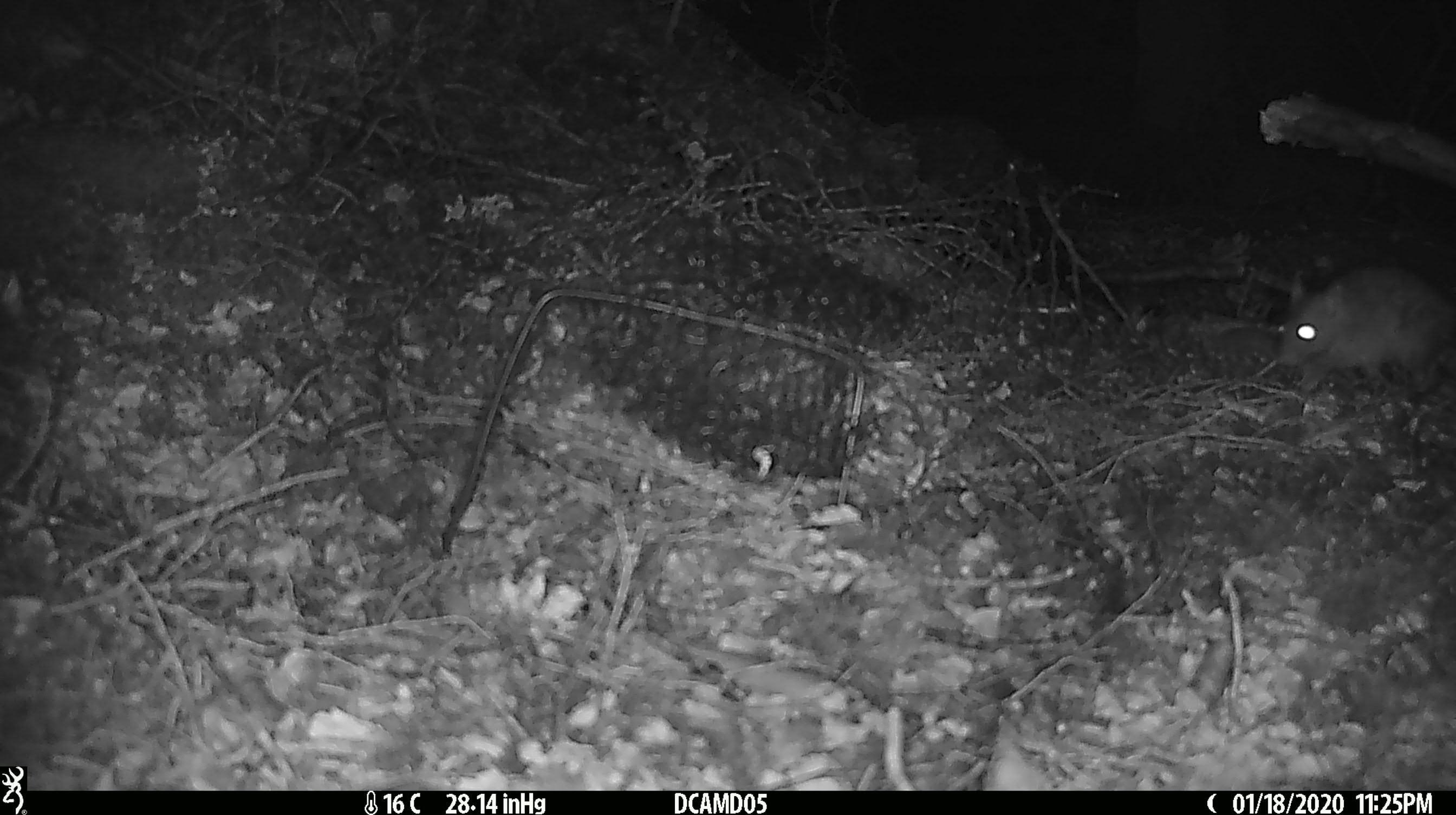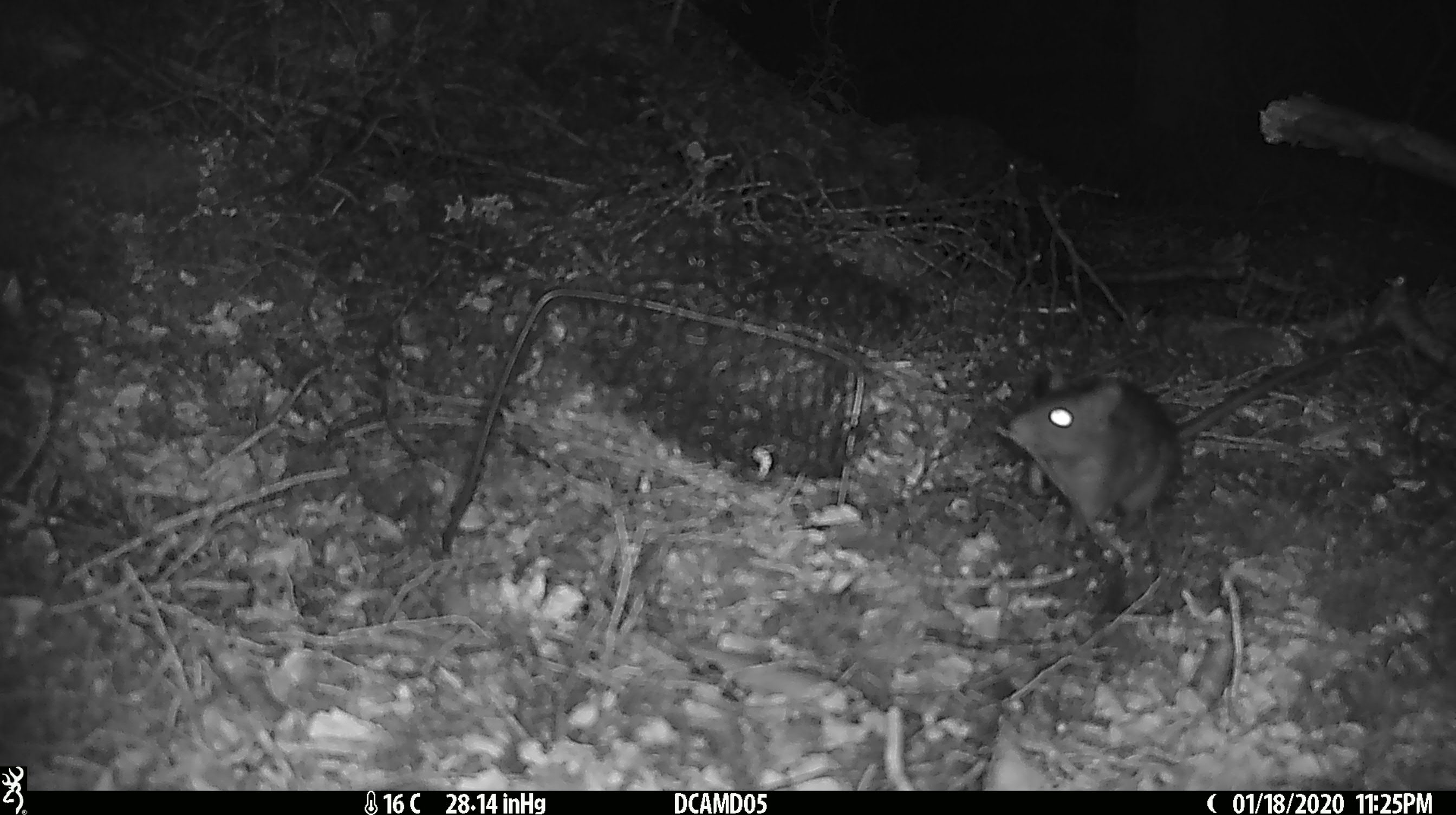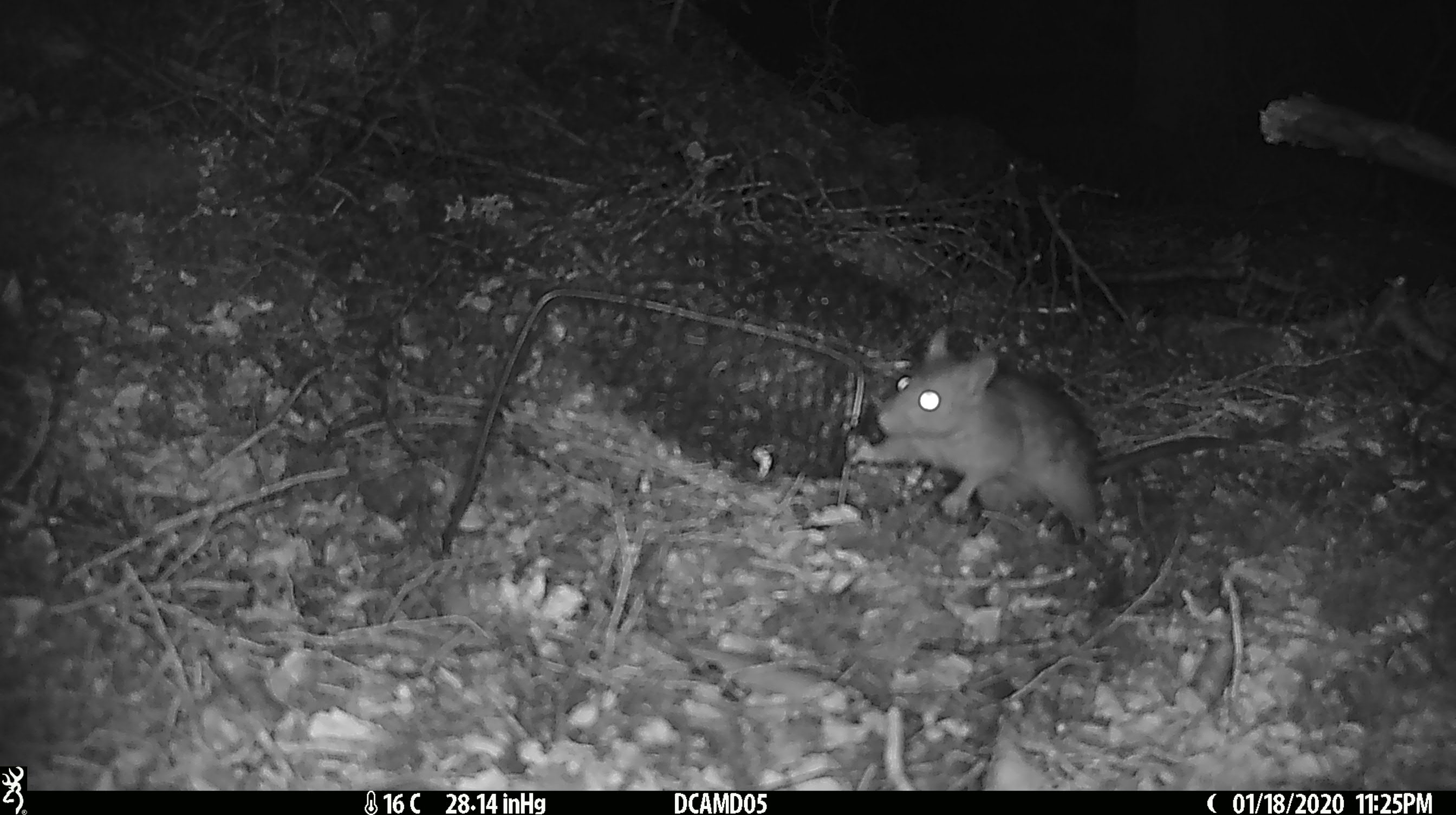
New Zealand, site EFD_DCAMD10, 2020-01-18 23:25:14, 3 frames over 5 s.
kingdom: Animalia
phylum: Chordata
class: Mammalia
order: Rodentia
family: Muridae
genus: Rattus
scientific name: Rattus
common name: rat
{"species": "rat (Rattus)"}